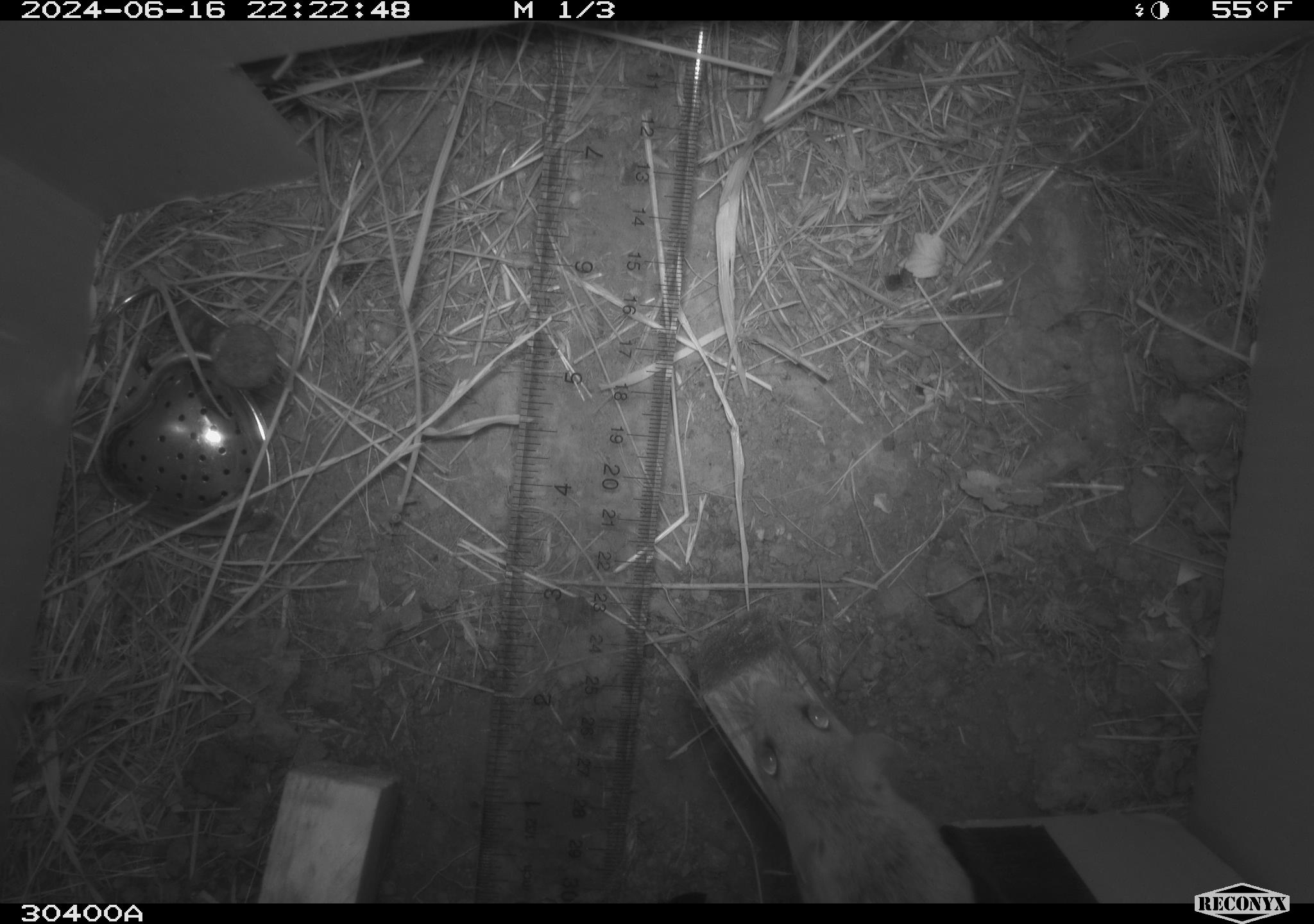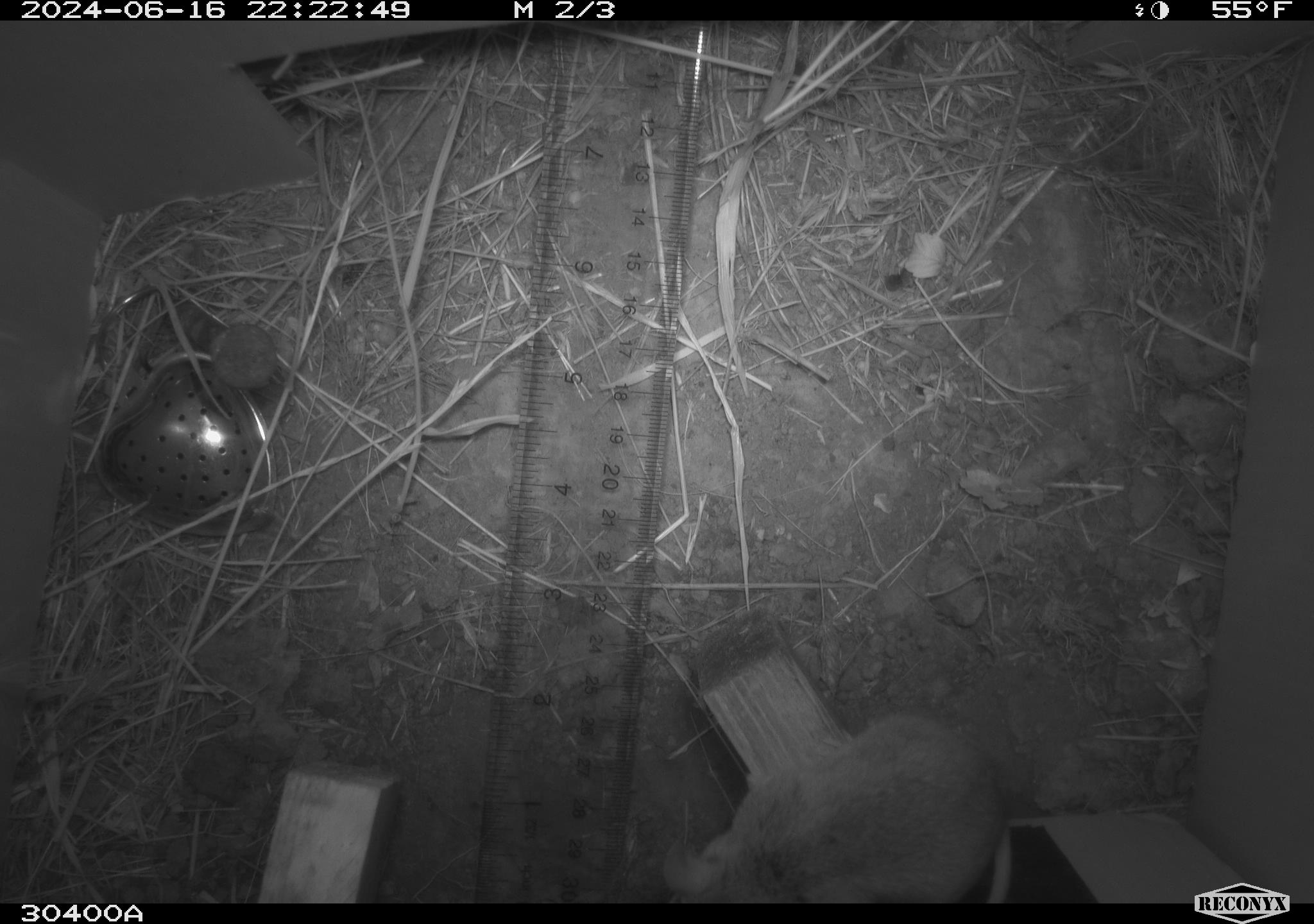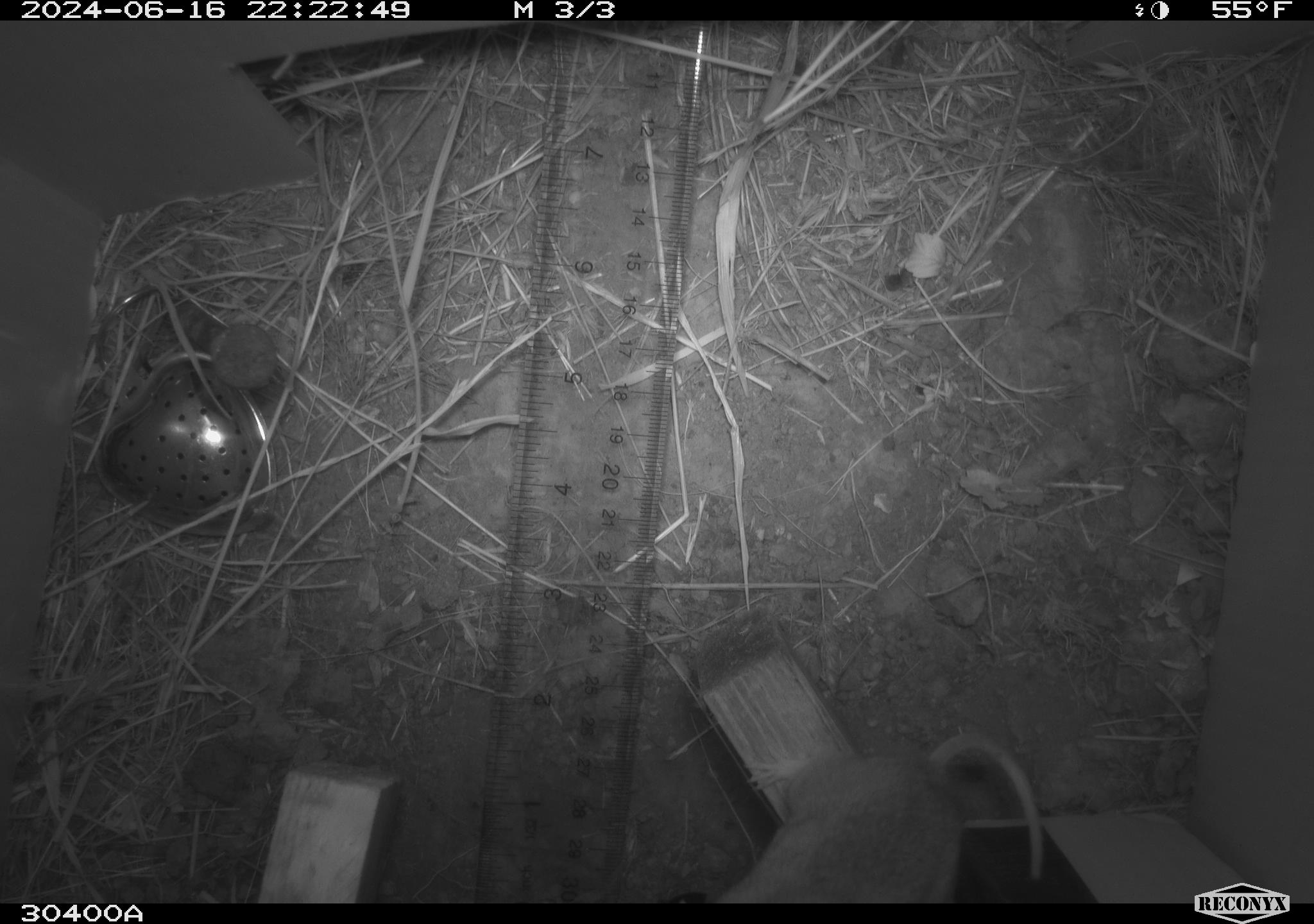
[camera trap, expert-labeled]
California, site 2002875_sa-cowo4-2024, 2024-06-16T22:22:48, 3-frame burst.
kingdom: Animalia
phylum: Chordata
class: Mammalia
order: Rodentia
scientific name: Rodentia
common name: mouse species